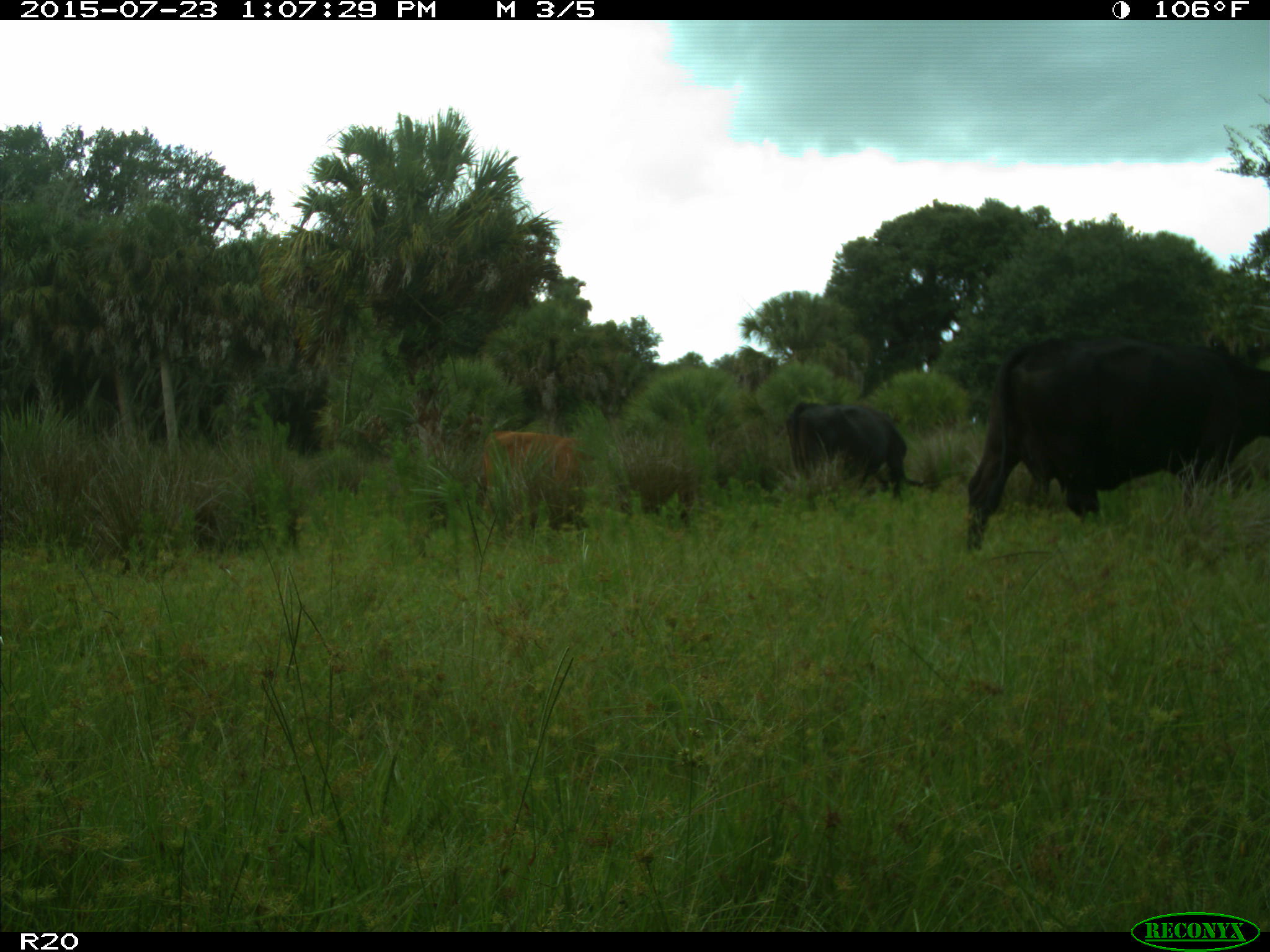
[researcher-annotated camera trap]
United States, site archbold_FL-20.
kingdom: Animalia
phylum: Chordata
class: Mammalia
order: Artiodactyla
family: Bovidae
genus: Bos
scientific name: Bos taurus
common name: domestic cow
Bos taurus (domestic cow).